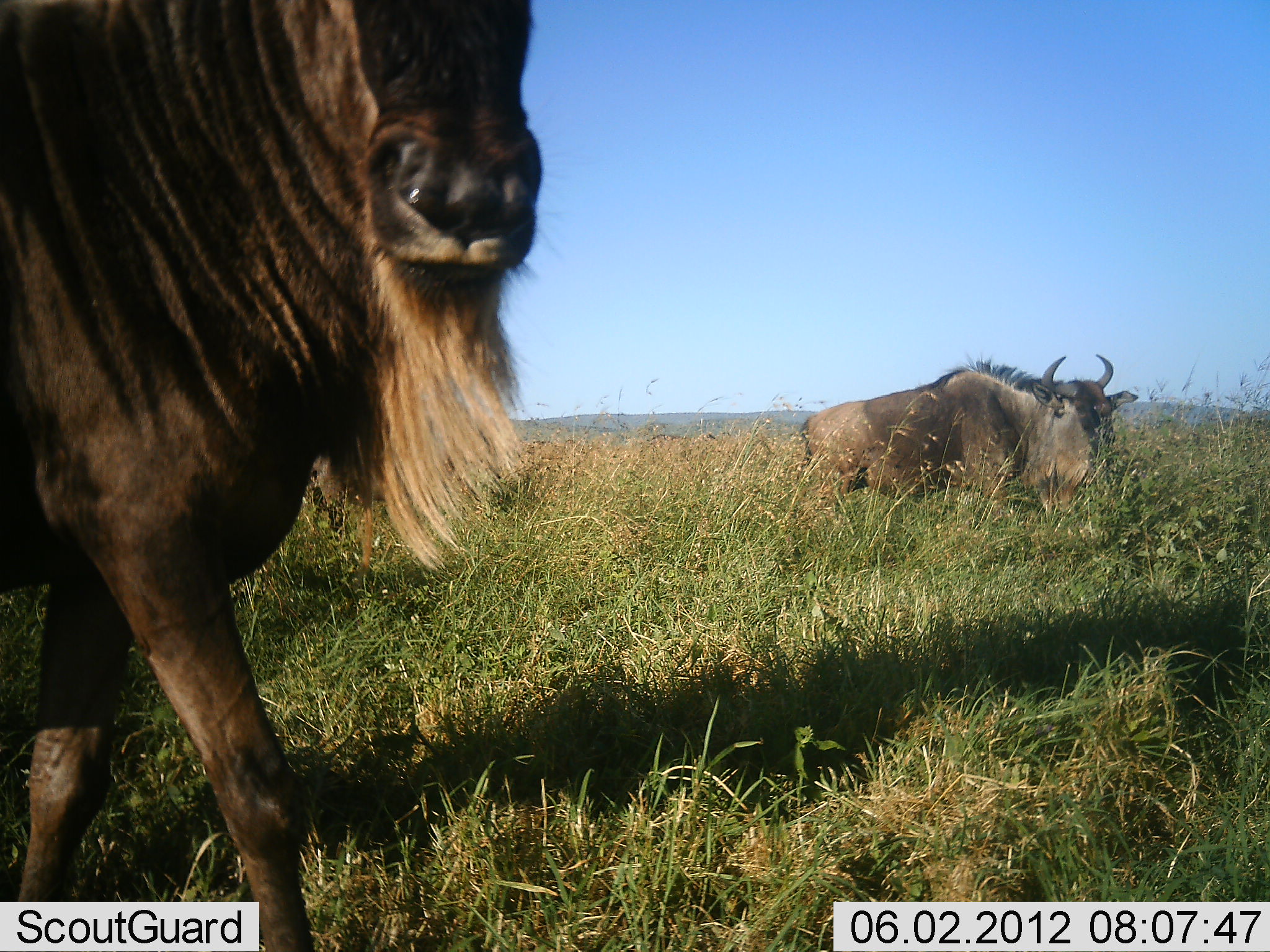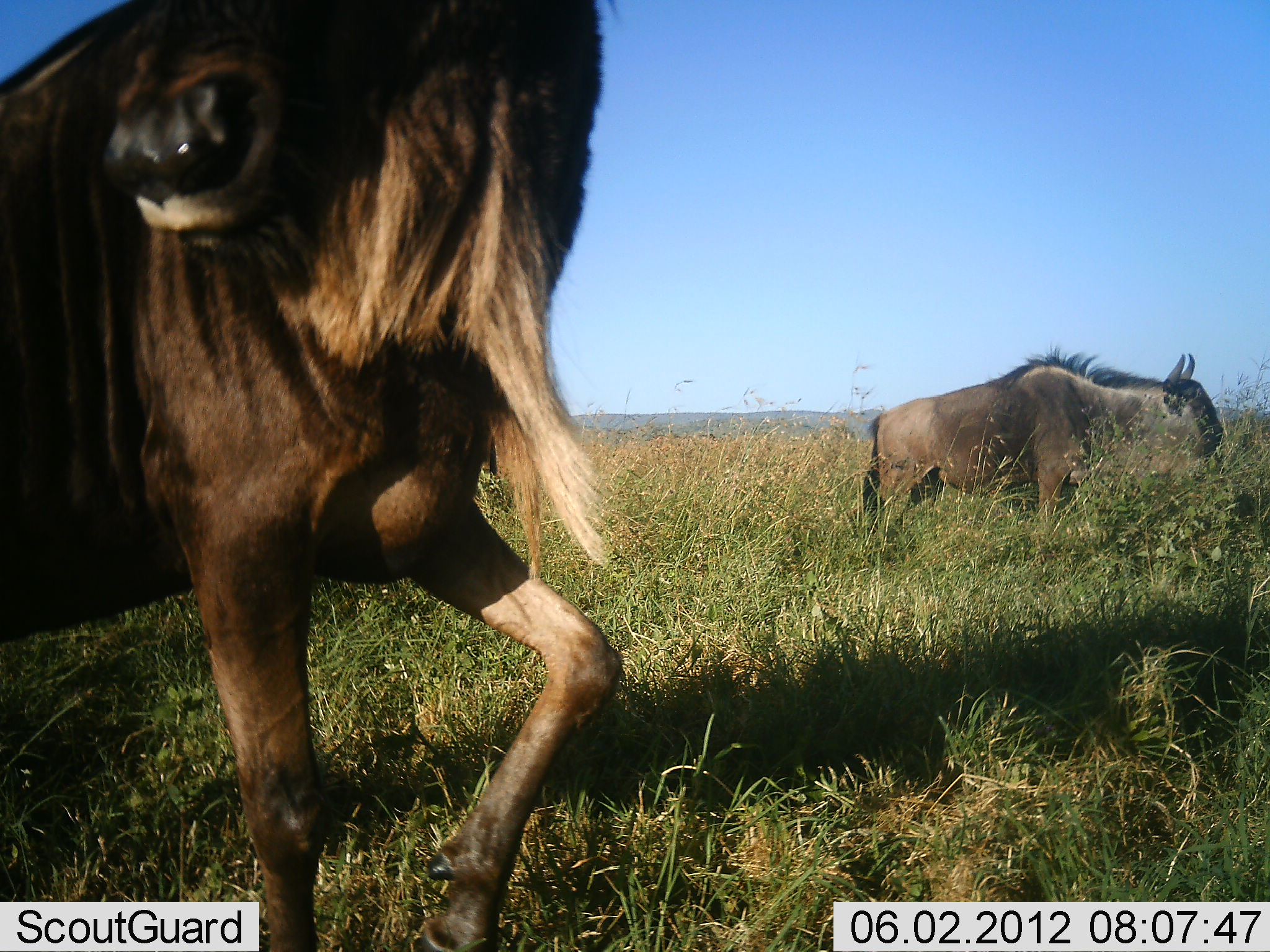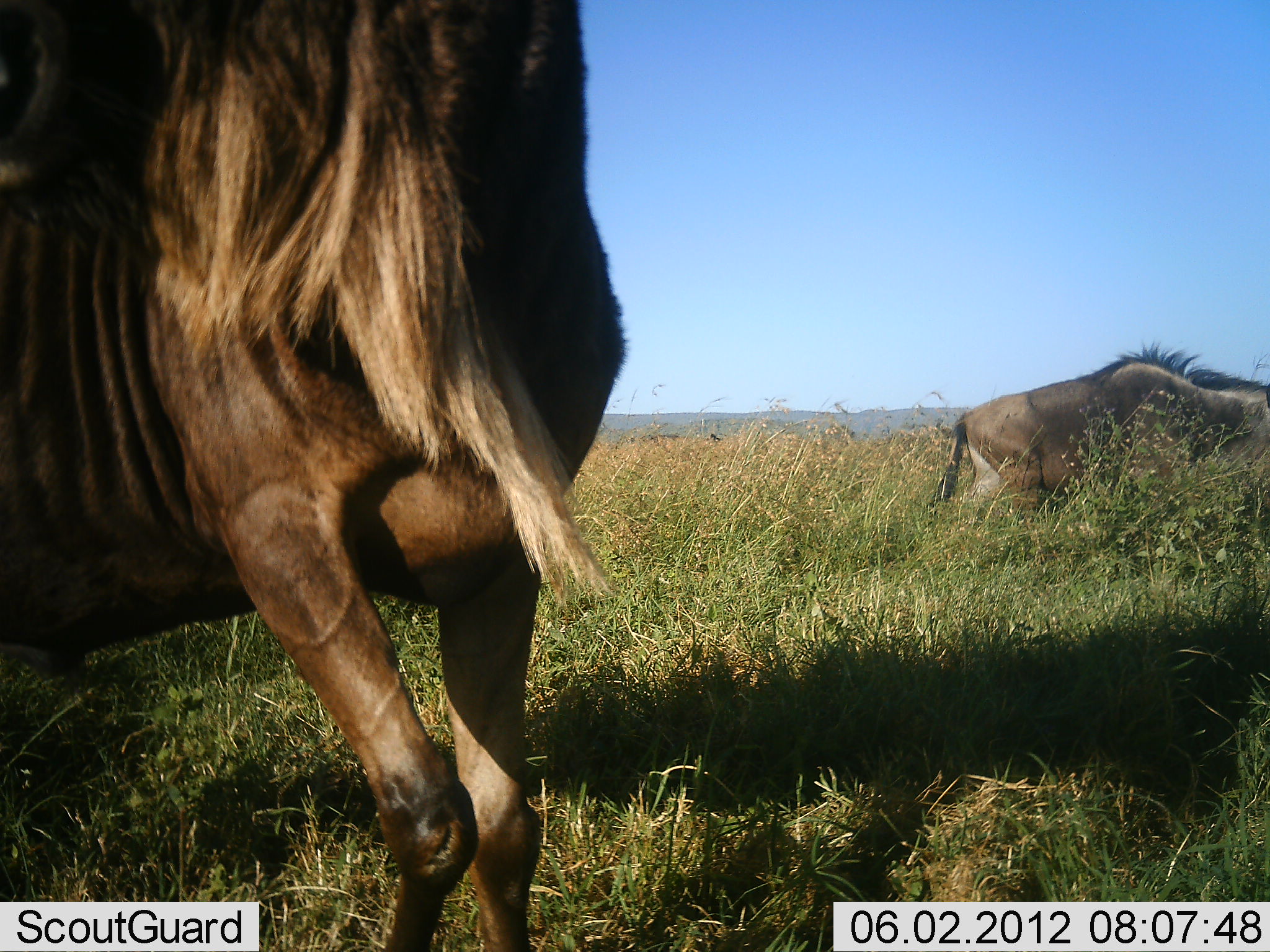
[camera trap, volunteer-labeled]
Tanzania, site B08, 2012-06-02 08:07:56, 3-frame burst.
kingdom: Animalia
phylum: Chordata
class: Mammalia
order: Artiodactyla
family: Bovidae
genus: Connochaetes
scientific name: Connochaetes taurinus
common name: blue wildebeest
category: wildebeest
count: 2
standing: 30%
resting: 0%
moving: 90%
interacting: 0%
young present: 0%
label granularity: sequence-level